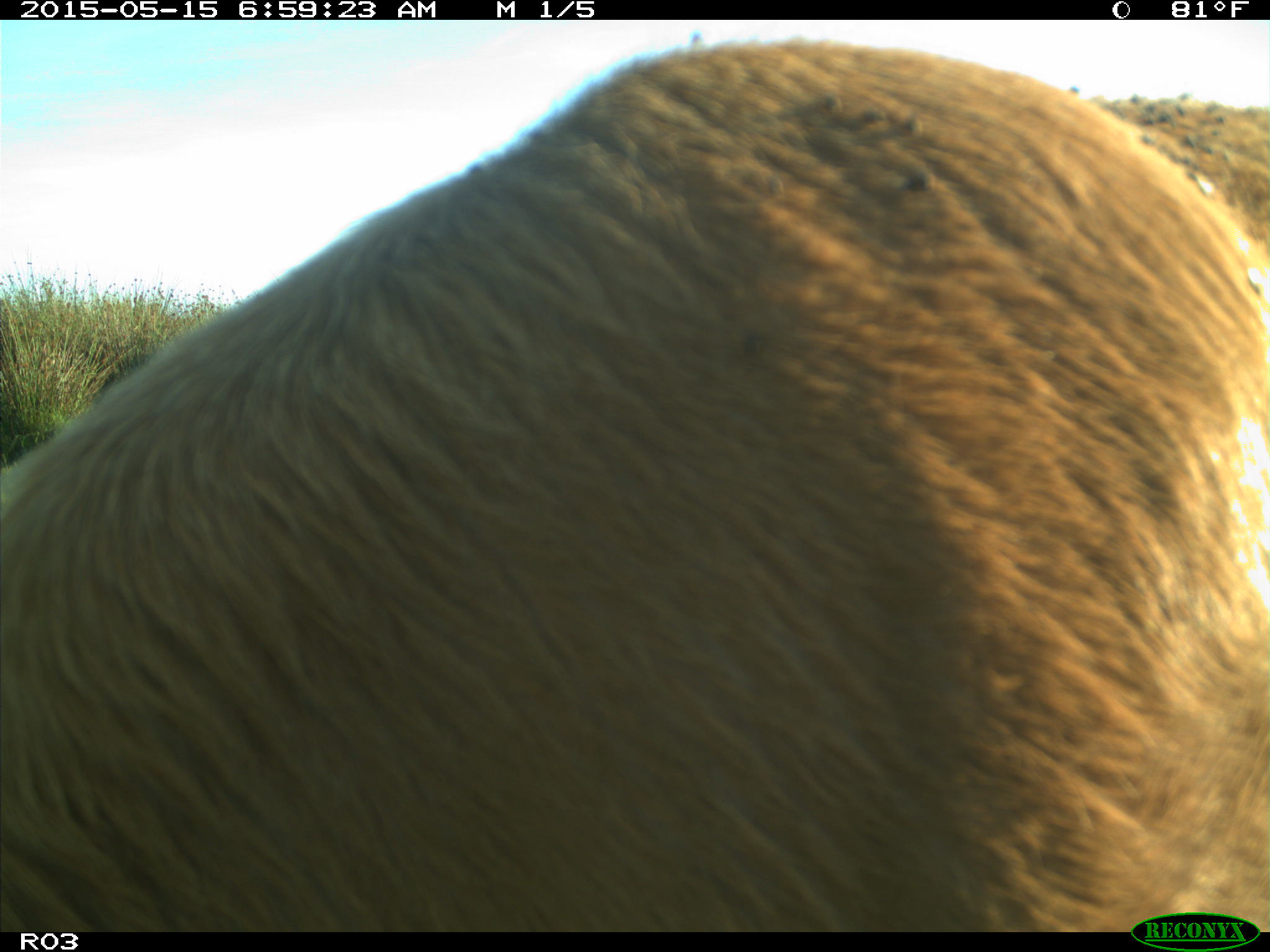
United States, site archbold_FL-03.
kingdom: Animalia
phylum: Chordata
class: Mammalia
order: Artiodactyla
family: Bovidae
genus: Bos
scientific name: Bos taurus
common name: domestic cow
Bos taurus (domestic cow).